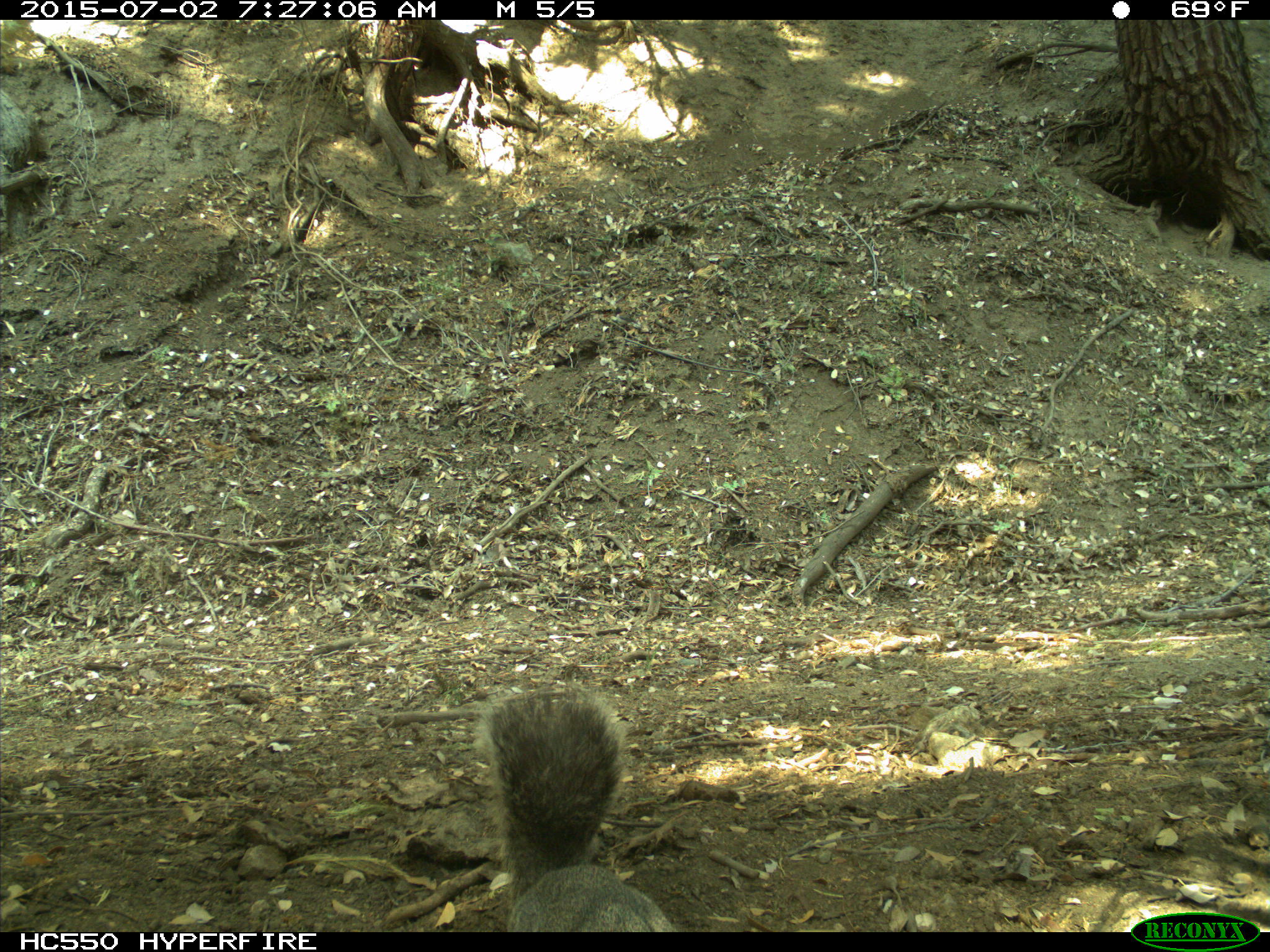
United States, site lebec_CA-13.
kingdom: Animalia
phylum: Chordata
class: Mammalia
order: Rodentia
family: Sciuridae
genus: Sciurus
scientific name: Sciurus carolinensis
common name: eastern gray squirrel